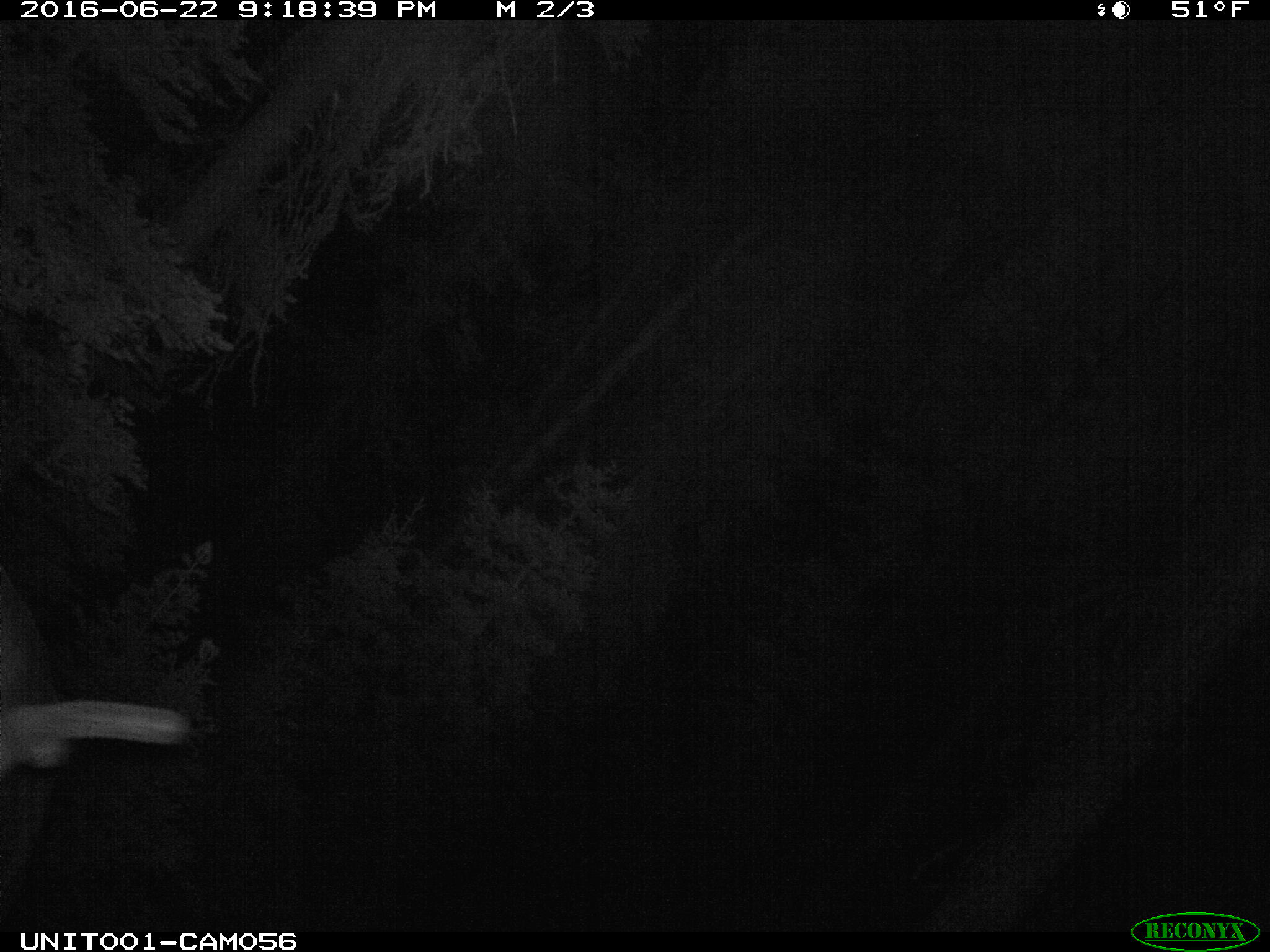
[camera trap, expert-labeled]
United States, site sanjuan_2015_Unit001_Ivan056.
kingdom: Animalia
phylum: Chordata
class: Mammalia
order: Artiodactyla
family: Cervidae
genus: Cervus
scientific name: Cervus elaphus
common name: red deer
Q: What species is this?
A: Cervus elaphus (red deer).